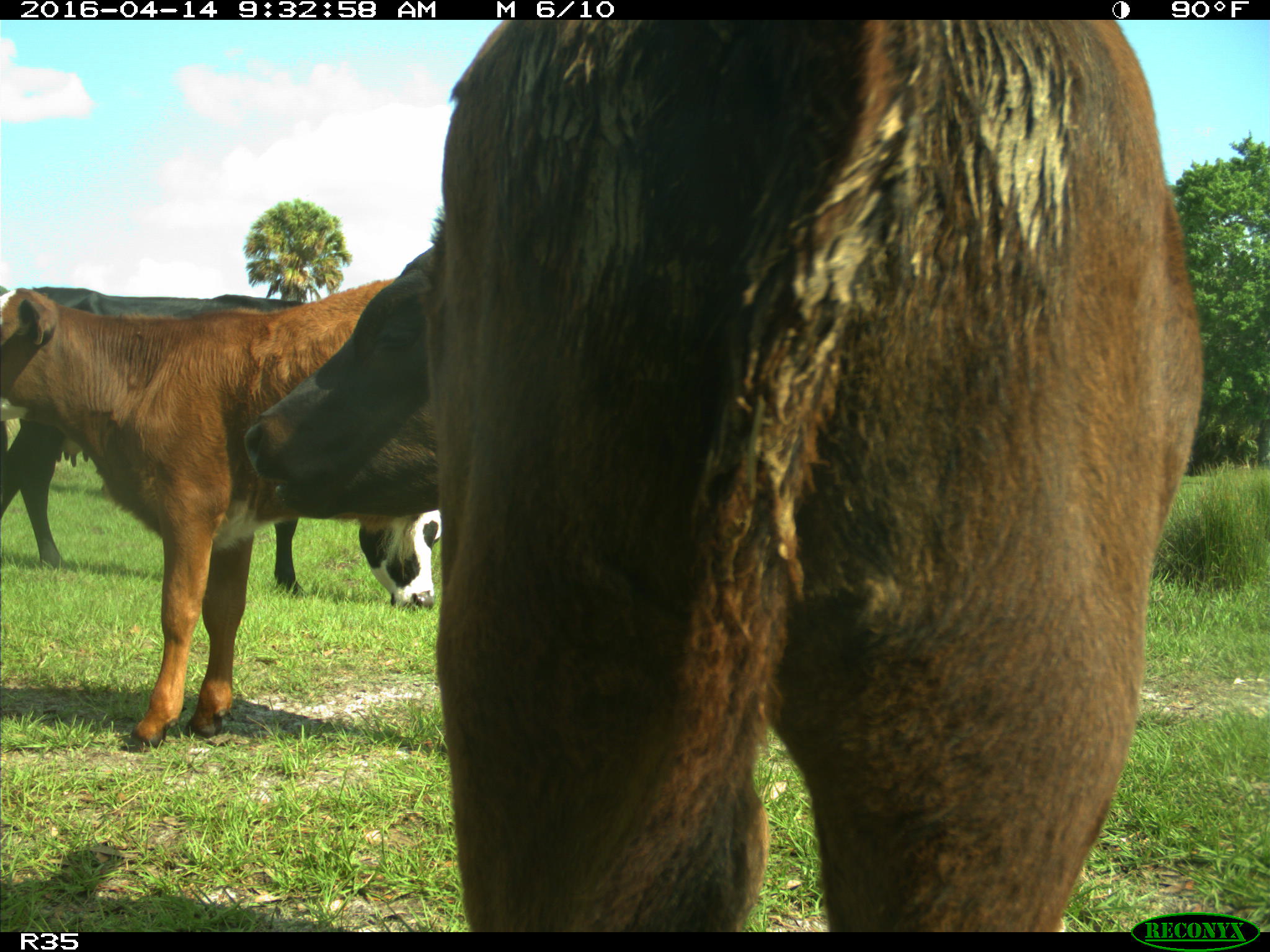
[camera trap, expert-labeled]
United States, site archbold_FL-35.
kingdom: Animalia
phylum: Chordata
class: Mammalia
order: Artiodactyla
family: Bovidae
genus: Bos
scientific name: Bos taurus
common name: domestic cow